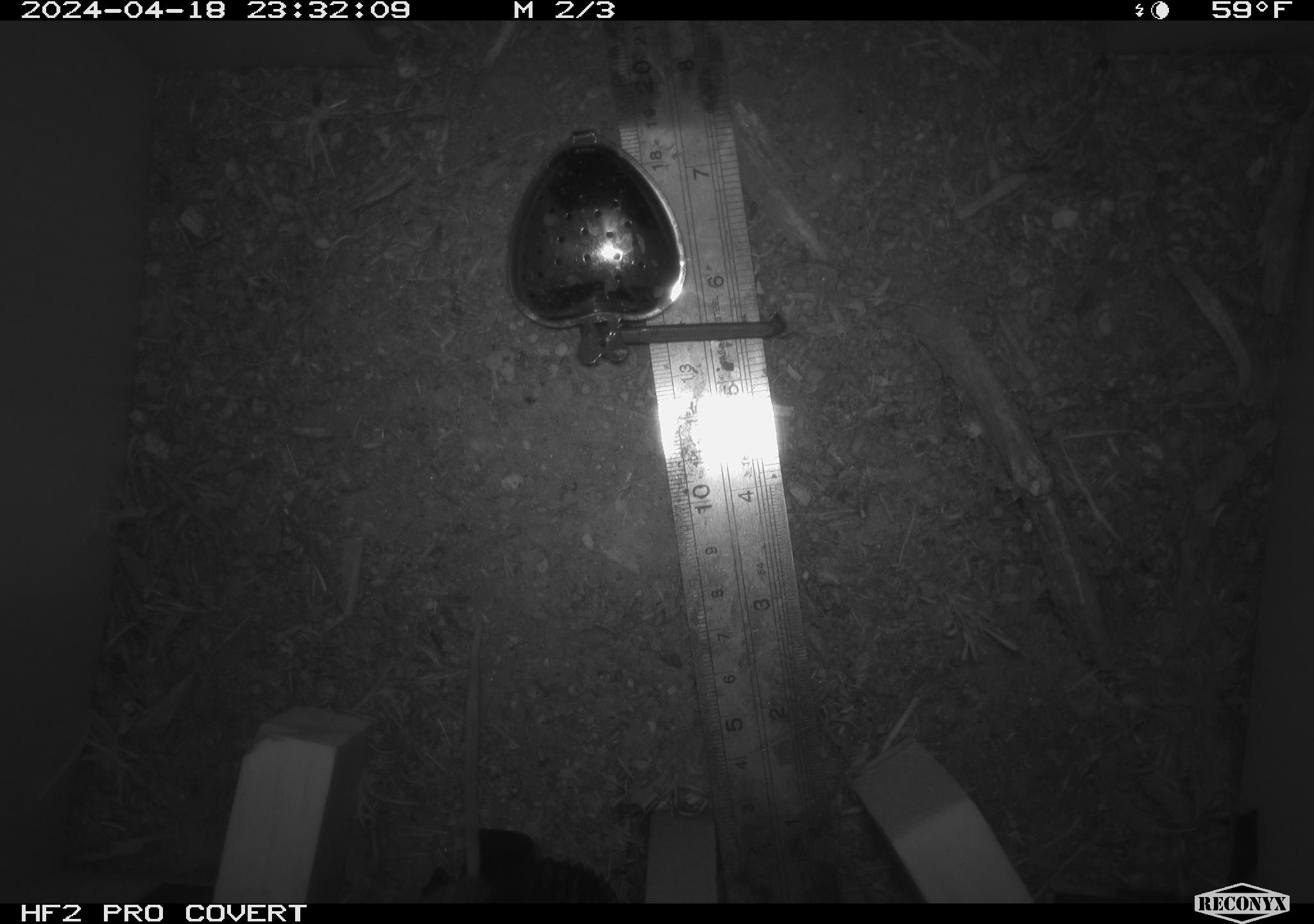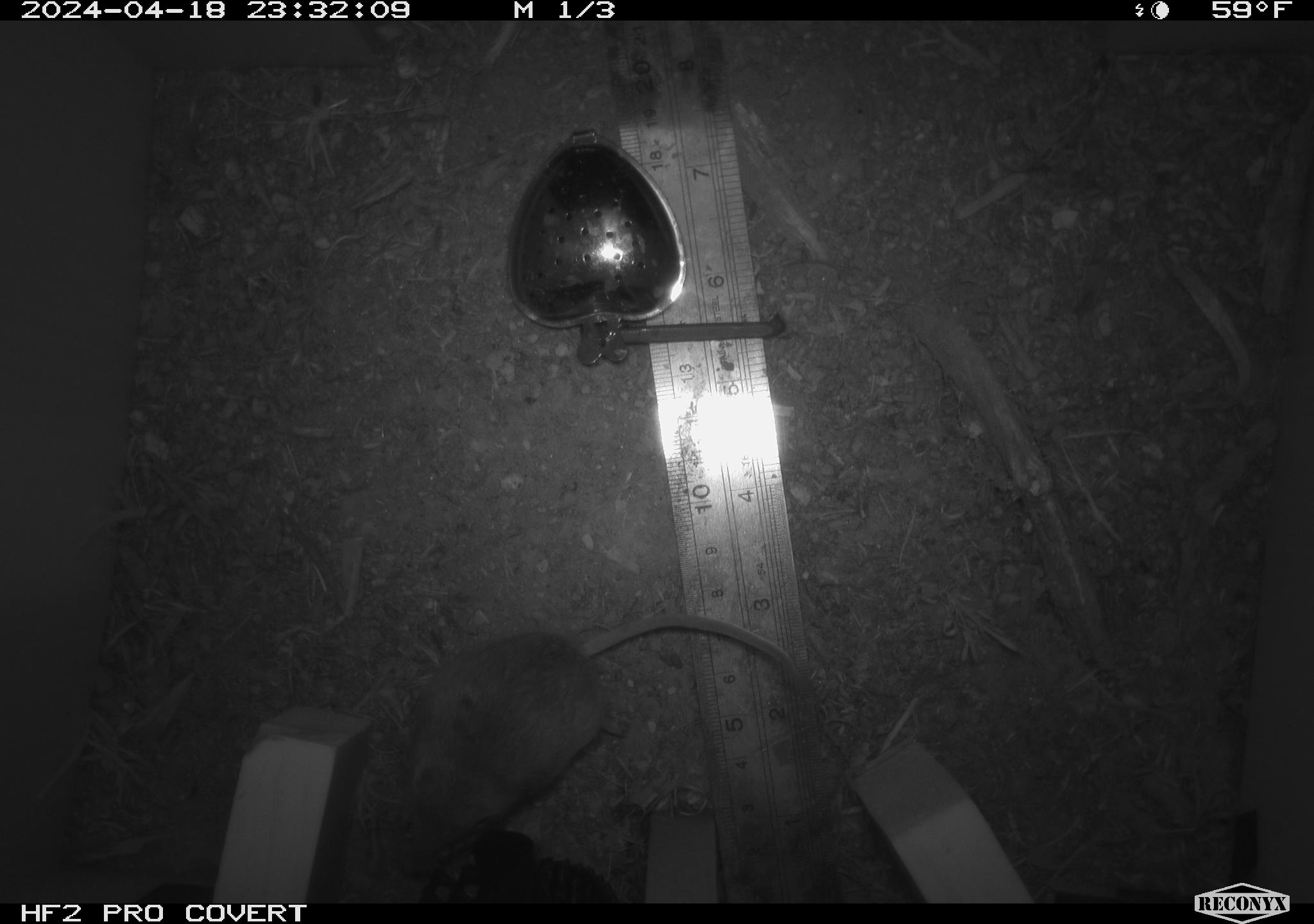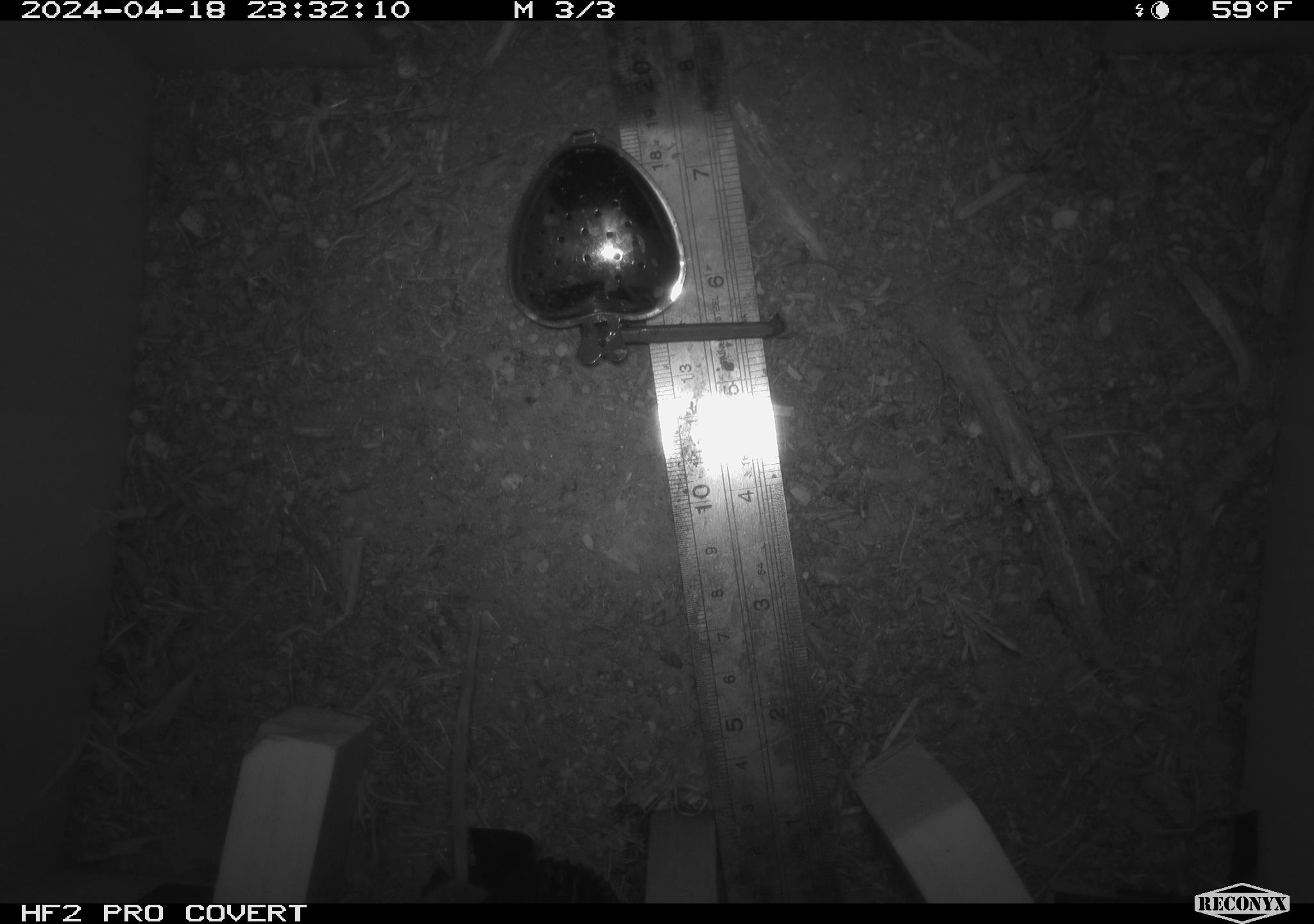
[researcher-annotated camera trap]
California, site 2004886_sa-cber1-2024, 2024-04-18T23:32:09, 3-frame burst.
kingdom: Animalia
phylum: Chordata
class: Mammalia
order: Rodentia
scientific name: Rodentia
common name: mouse species